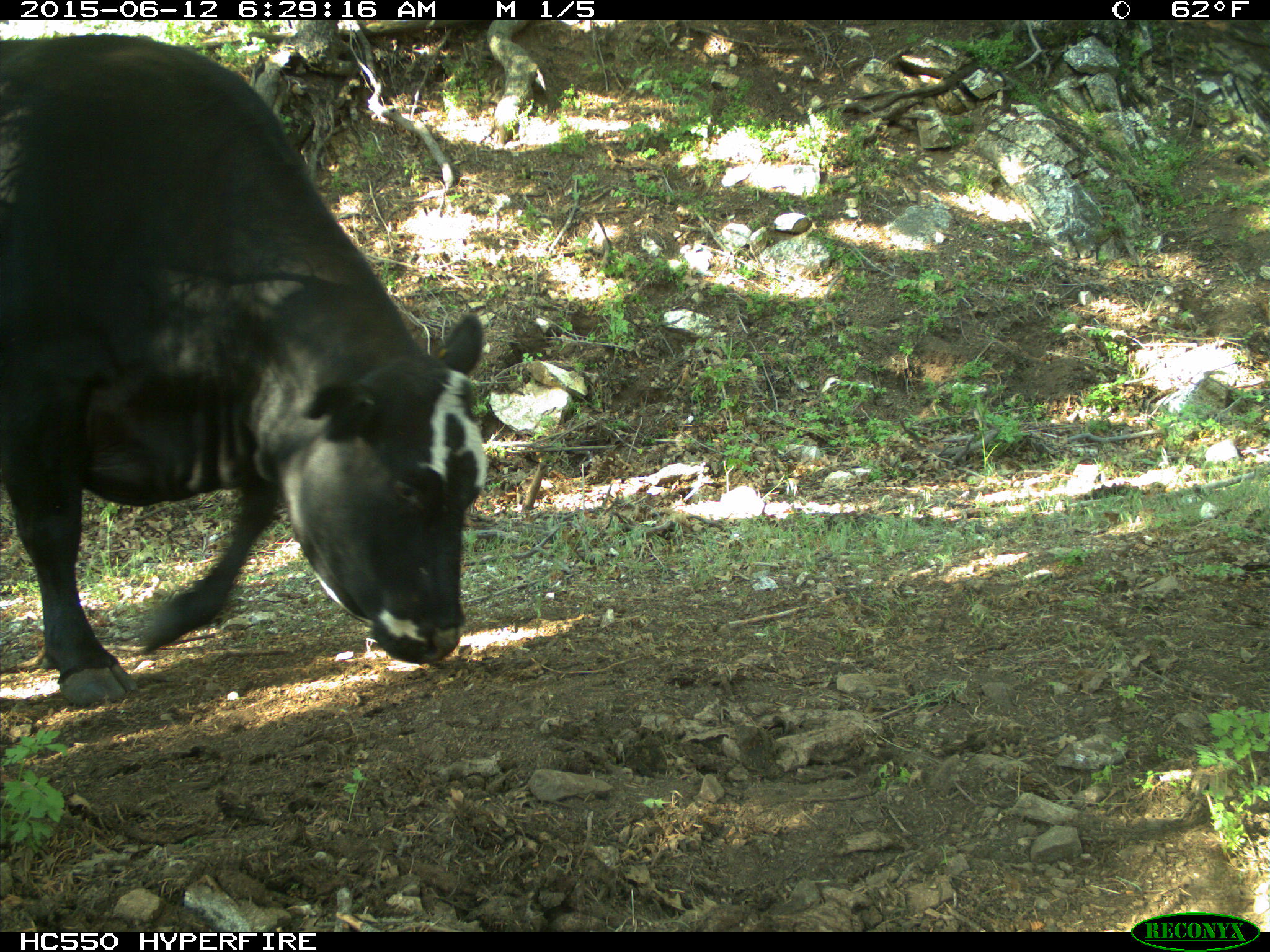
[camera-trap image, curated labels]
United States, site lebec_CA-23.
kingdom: Animalia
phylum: Chordata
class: Mammalia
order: Artiodactyla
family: Bovidae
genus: Bos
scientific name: Bos taurus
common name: domestic cow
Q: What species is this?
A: Bos taurus (domestic cow).